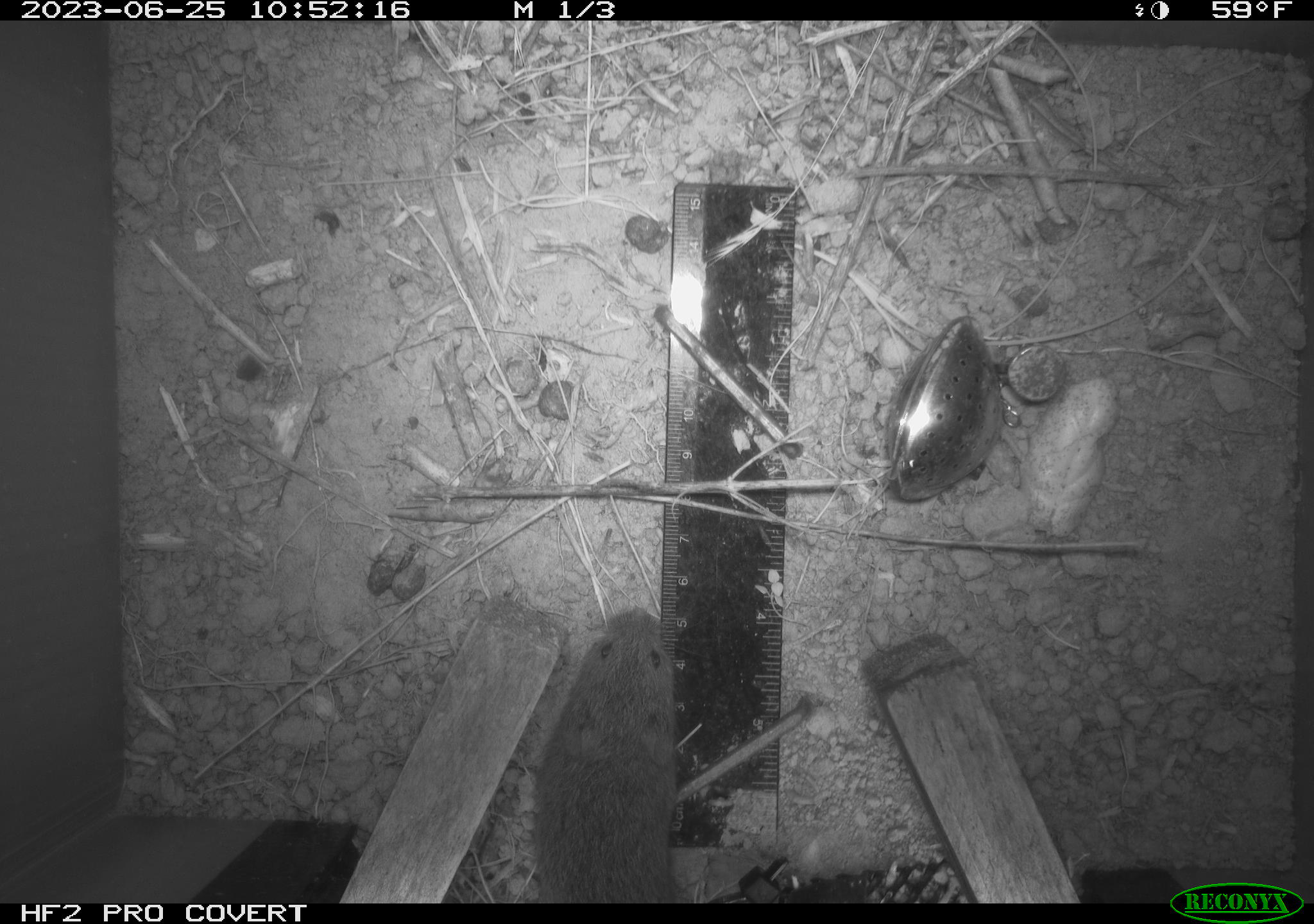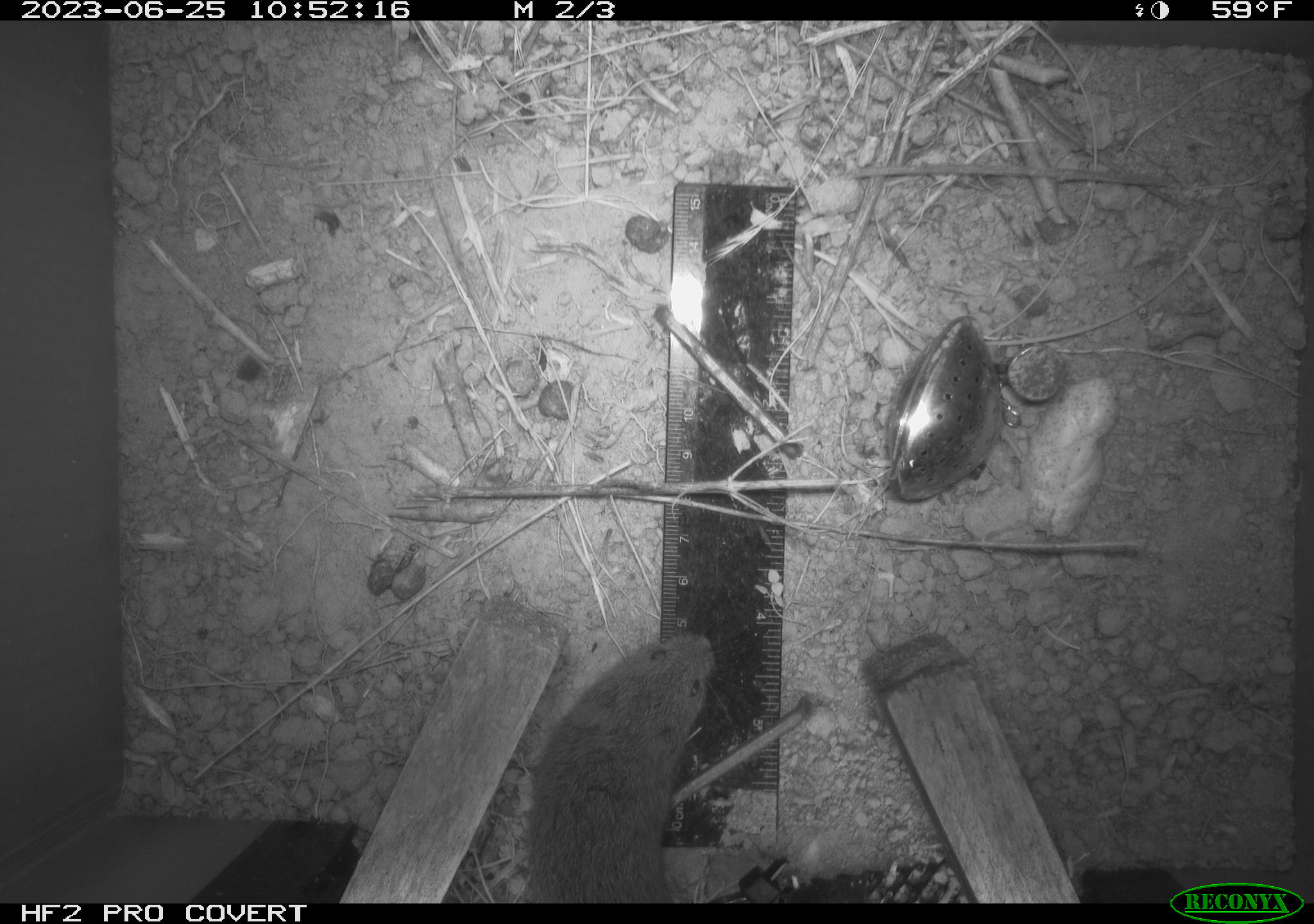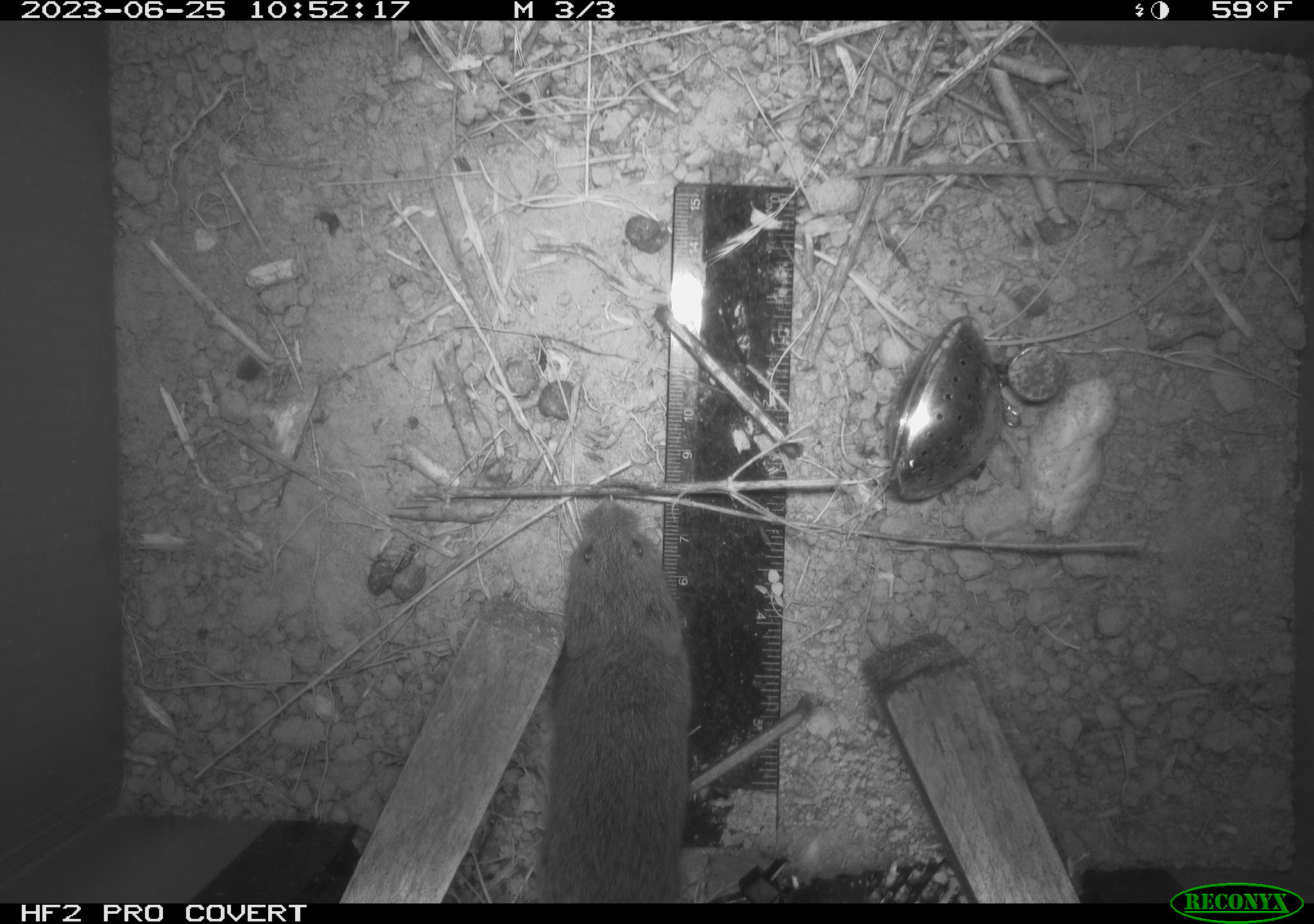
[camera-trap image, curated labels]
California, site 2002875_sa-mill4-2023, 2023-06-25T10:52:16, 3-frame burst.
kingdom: Animalia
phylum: Chordata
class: Mammalia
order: Rodentia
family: Cricetidae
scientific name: Arvicolinae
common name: voles, lemmings, and muskrats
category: arvicolinae subfamily